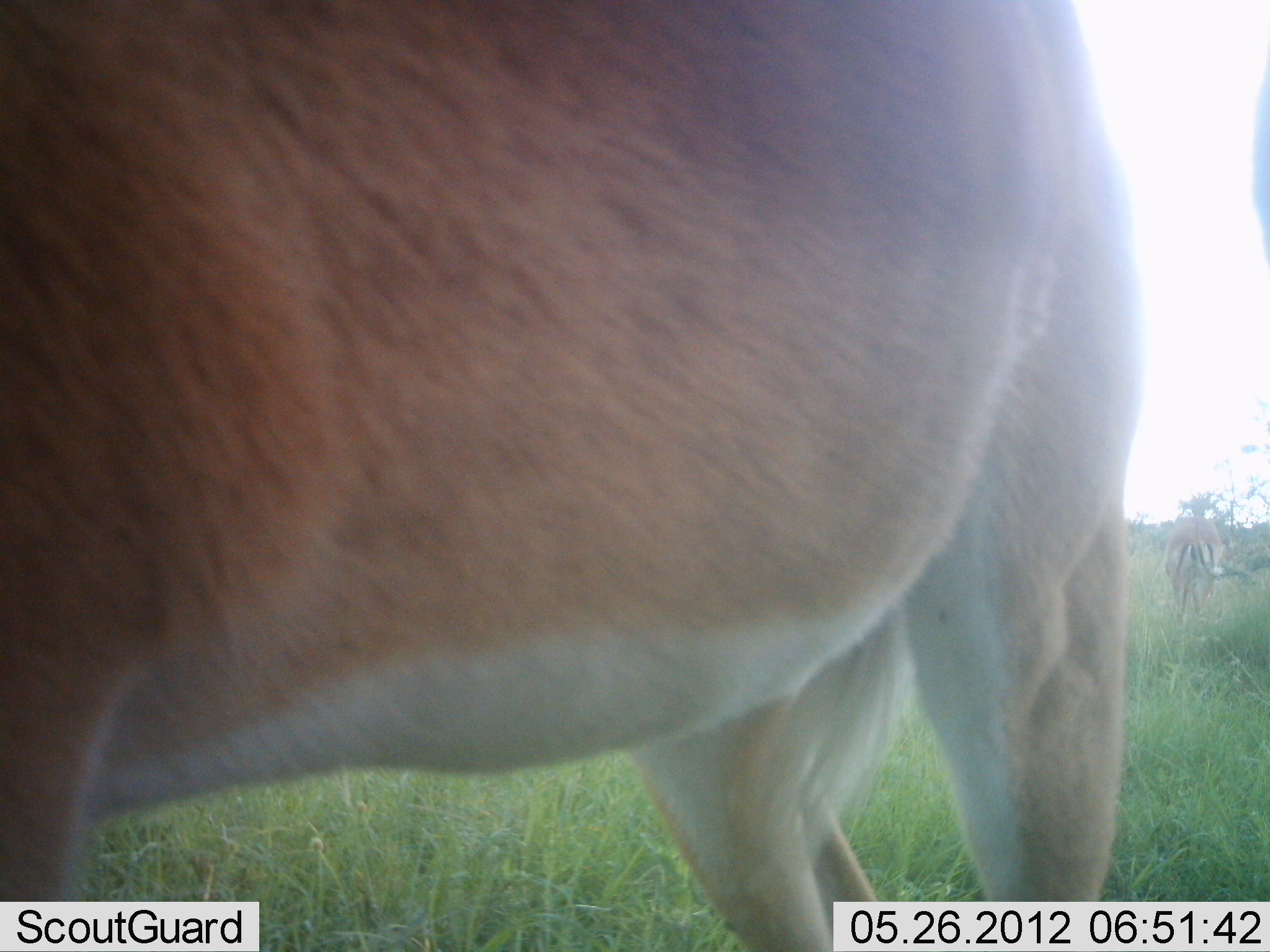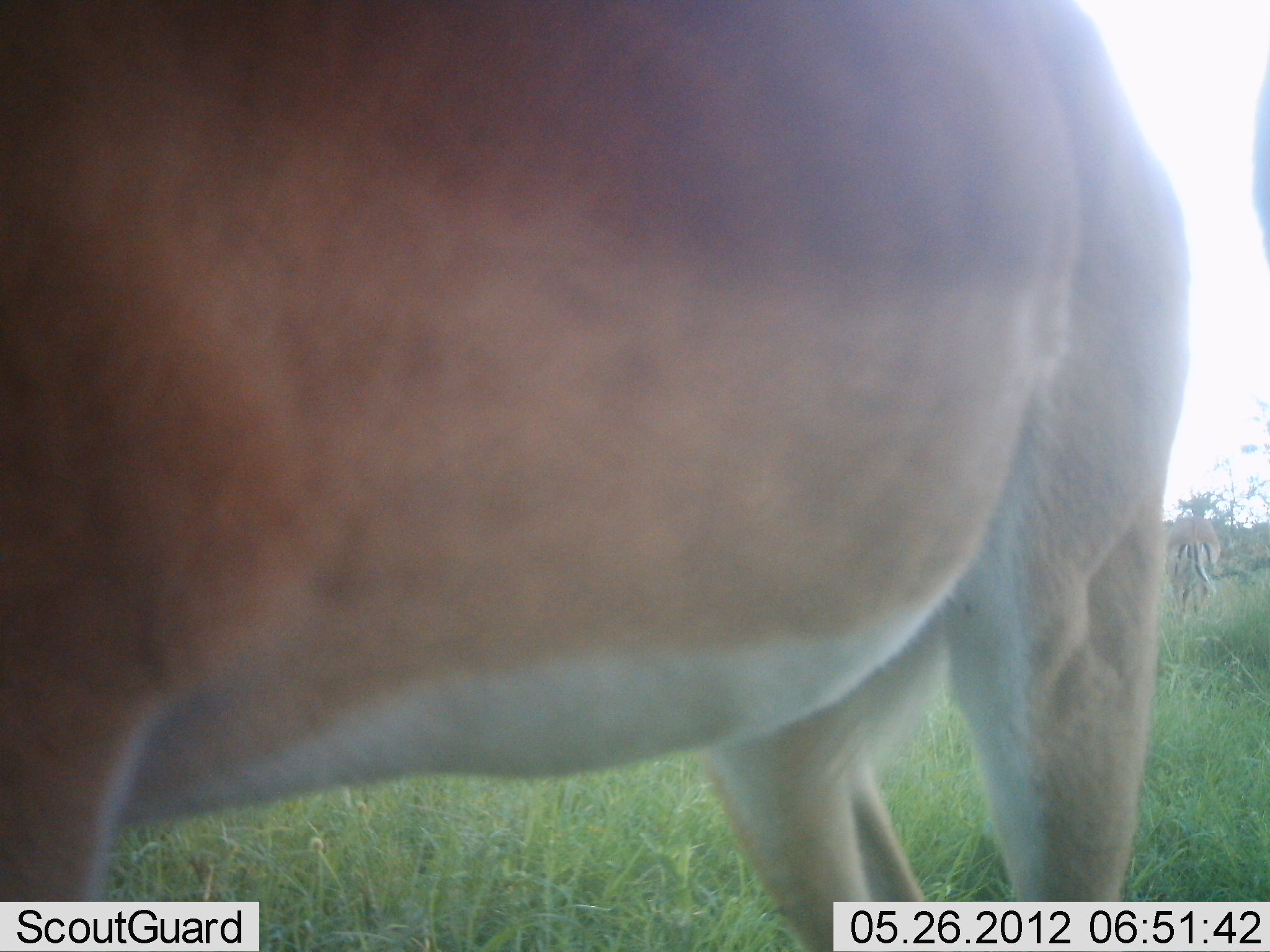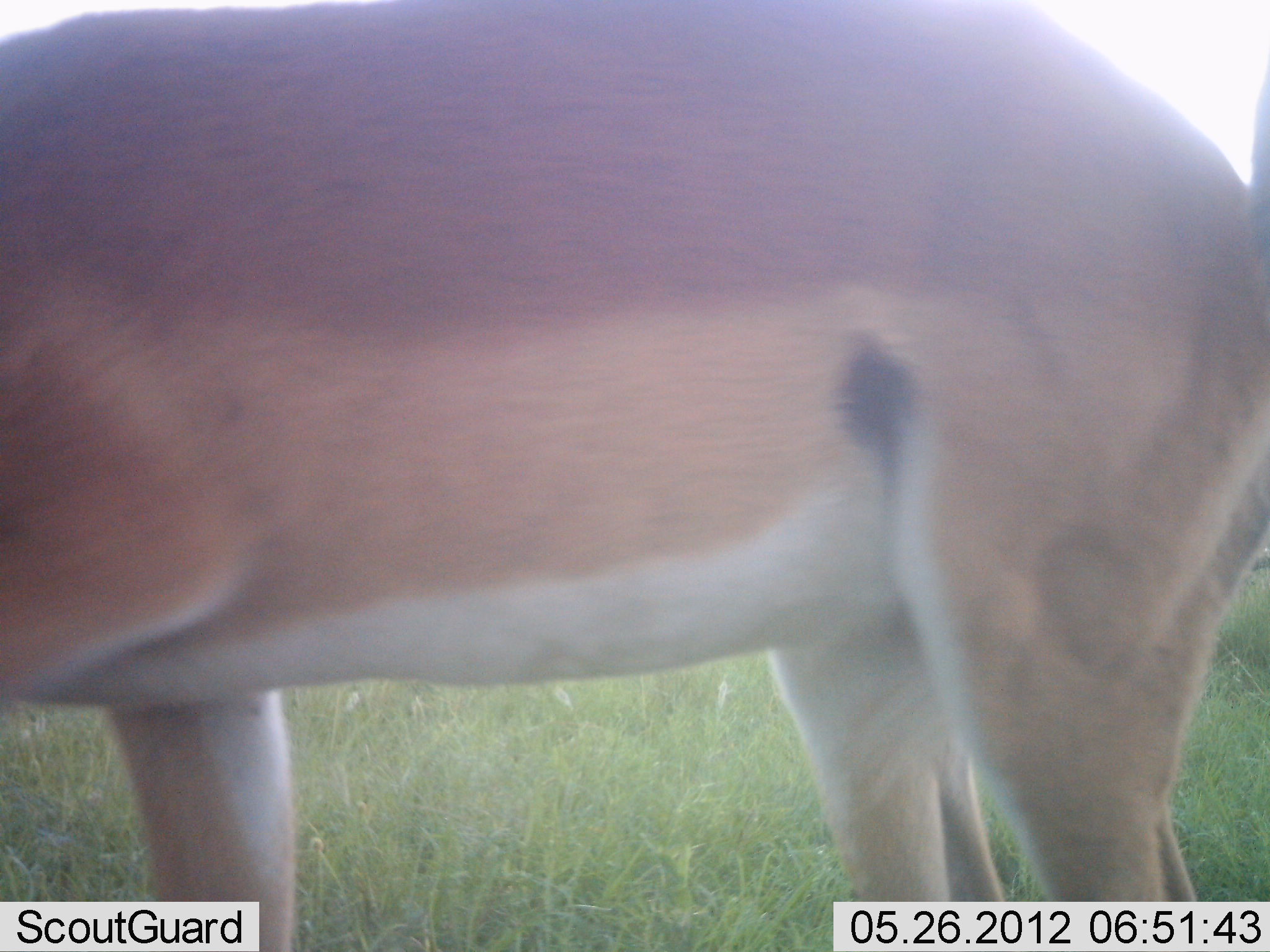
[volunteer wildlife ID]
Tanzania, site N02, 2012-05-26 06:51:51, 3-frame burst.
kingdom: Animalia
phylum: Chordata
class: Mammalia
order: Artiodactyla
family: Bovidae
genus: Aepyceros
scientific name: Aepyceros melampus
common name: impala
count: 2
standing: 80%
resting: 0%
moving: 20%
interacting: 0%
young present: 0%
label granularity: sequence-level